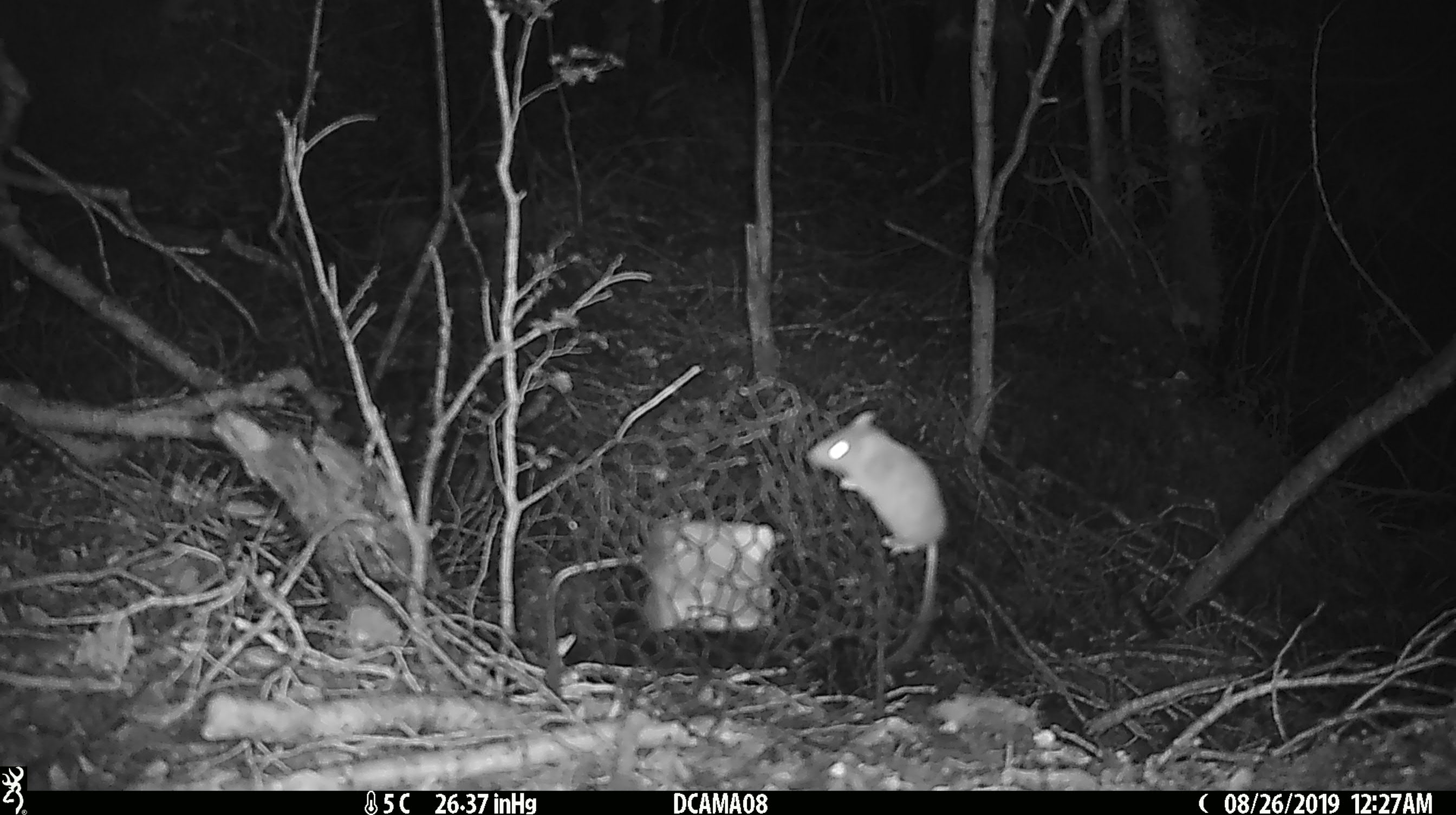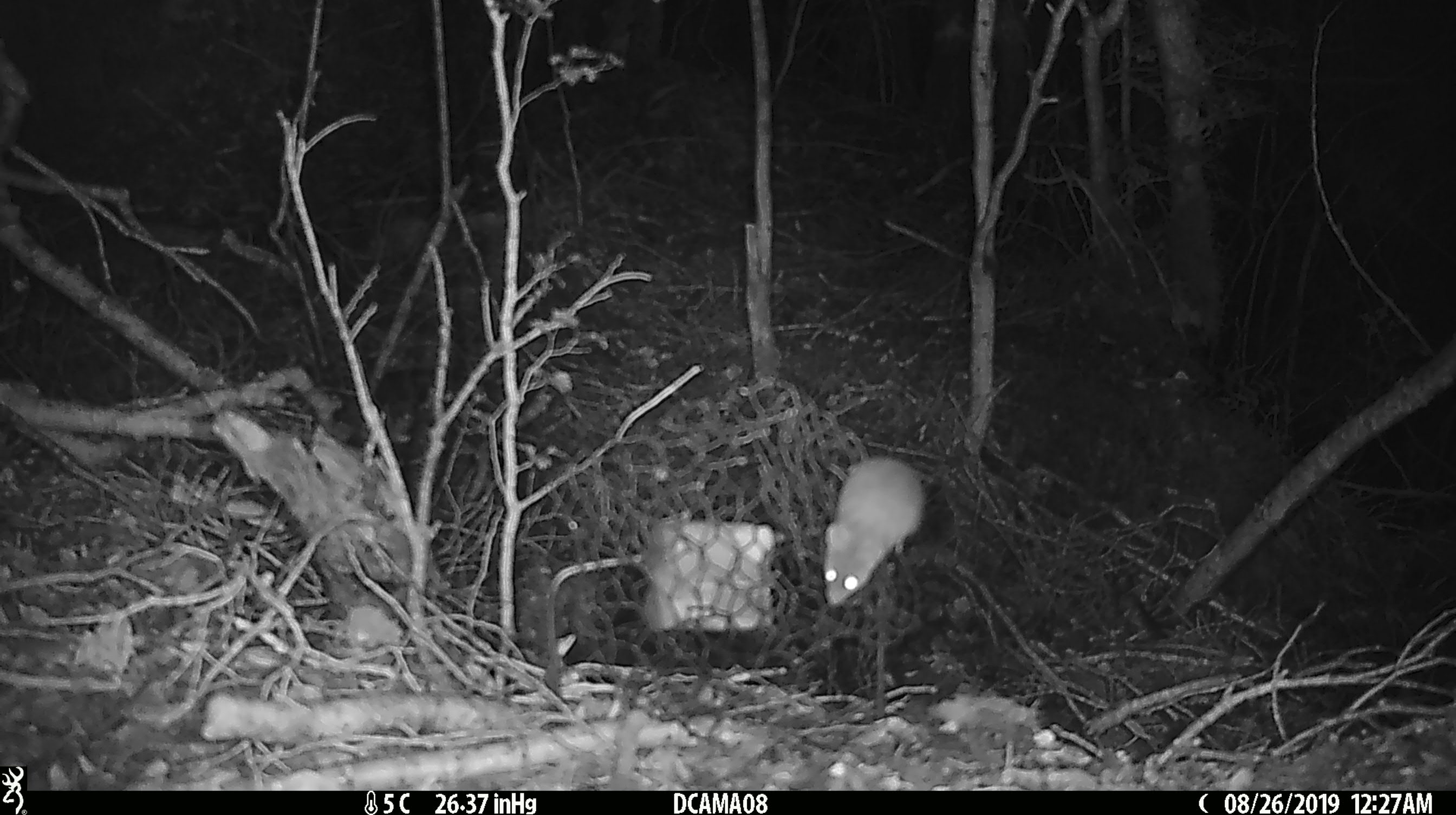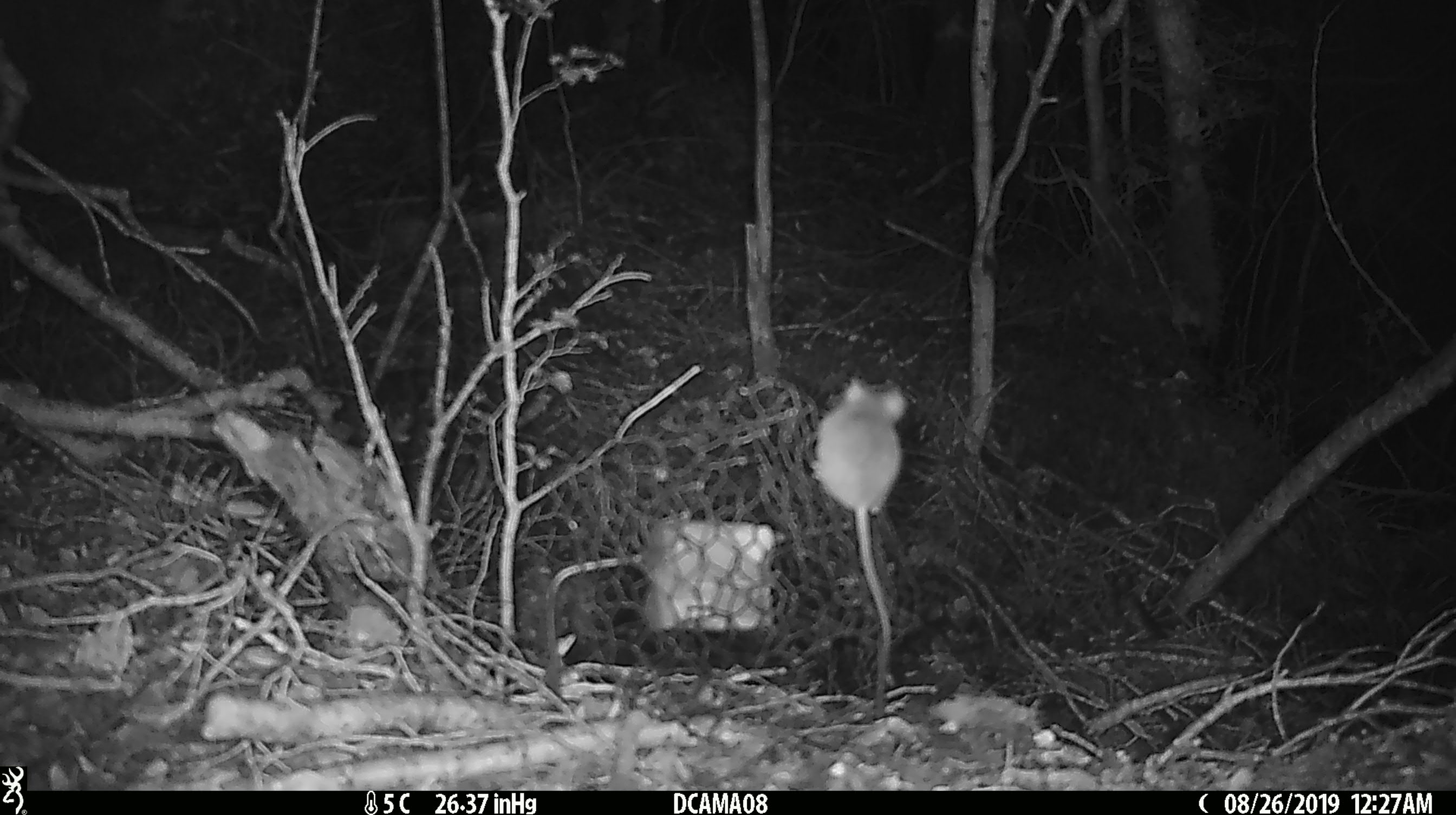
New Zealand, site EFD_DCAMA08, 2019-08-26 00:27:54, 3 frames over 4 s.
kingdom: Animalia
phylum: Chordata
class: Mammalia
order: Rodentia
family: Muridae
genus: Mus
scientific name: Mus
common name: mouse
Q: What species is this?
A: Mouse (Mus).